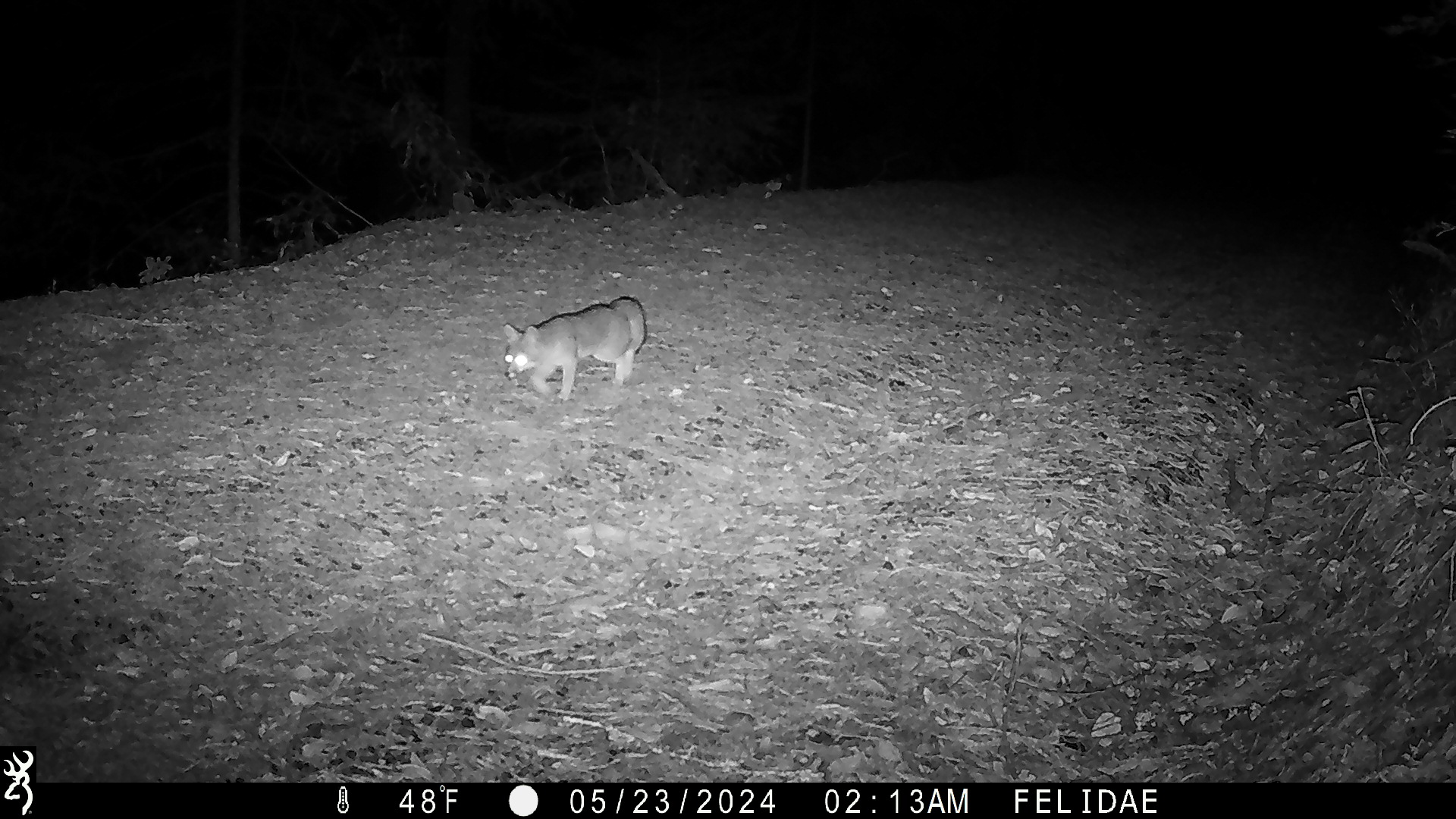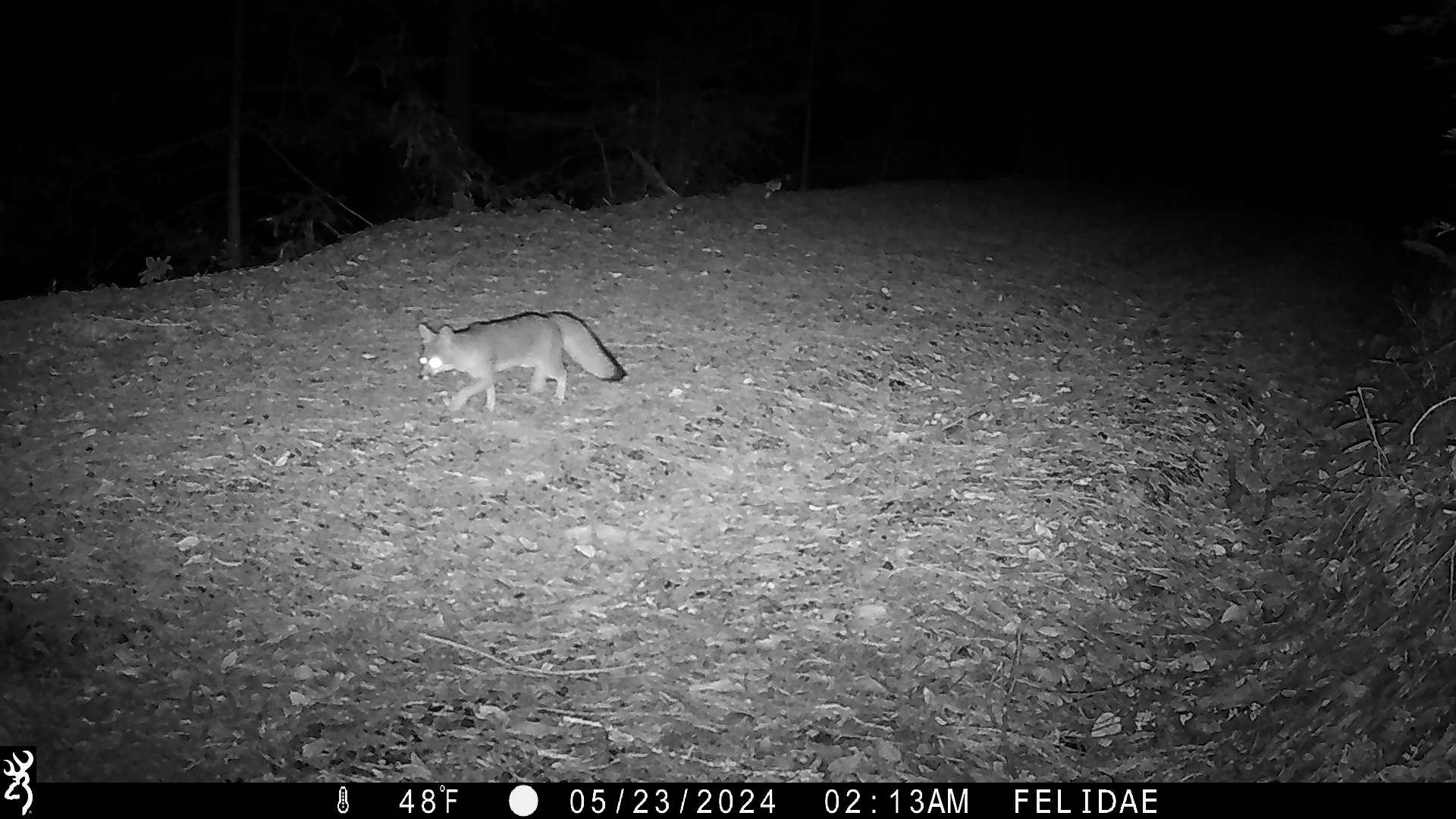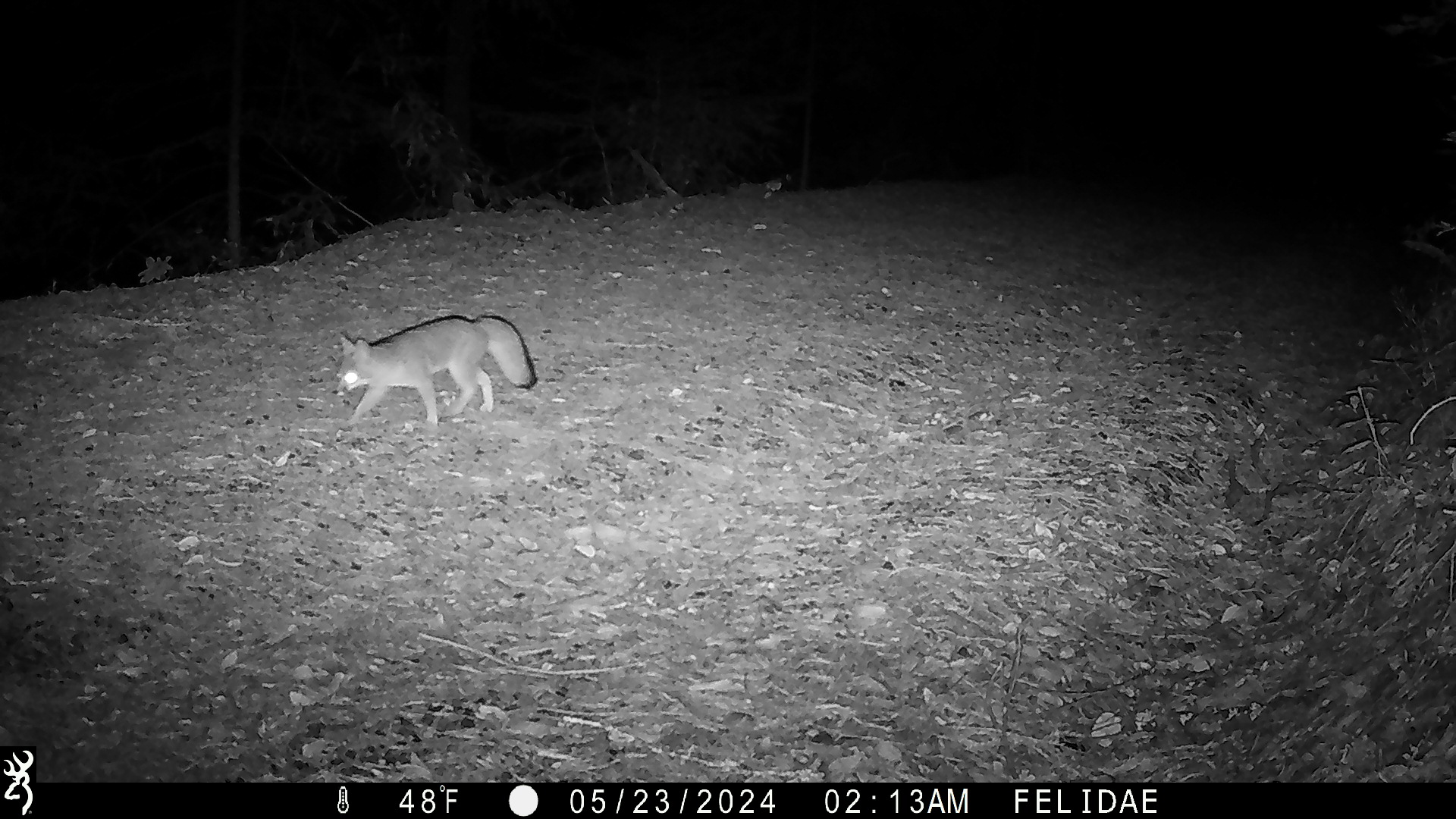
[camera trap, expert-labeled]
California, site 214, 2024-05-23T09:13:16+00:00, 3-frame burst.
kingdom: Animalia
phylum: Chordata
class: Mammalia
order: Carnivora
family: Canidae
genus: Urocyon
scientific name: Urocyon cinereoargenteus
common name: gray fox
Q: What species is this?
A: Gray fox (Urocyon cinereoargenteus).